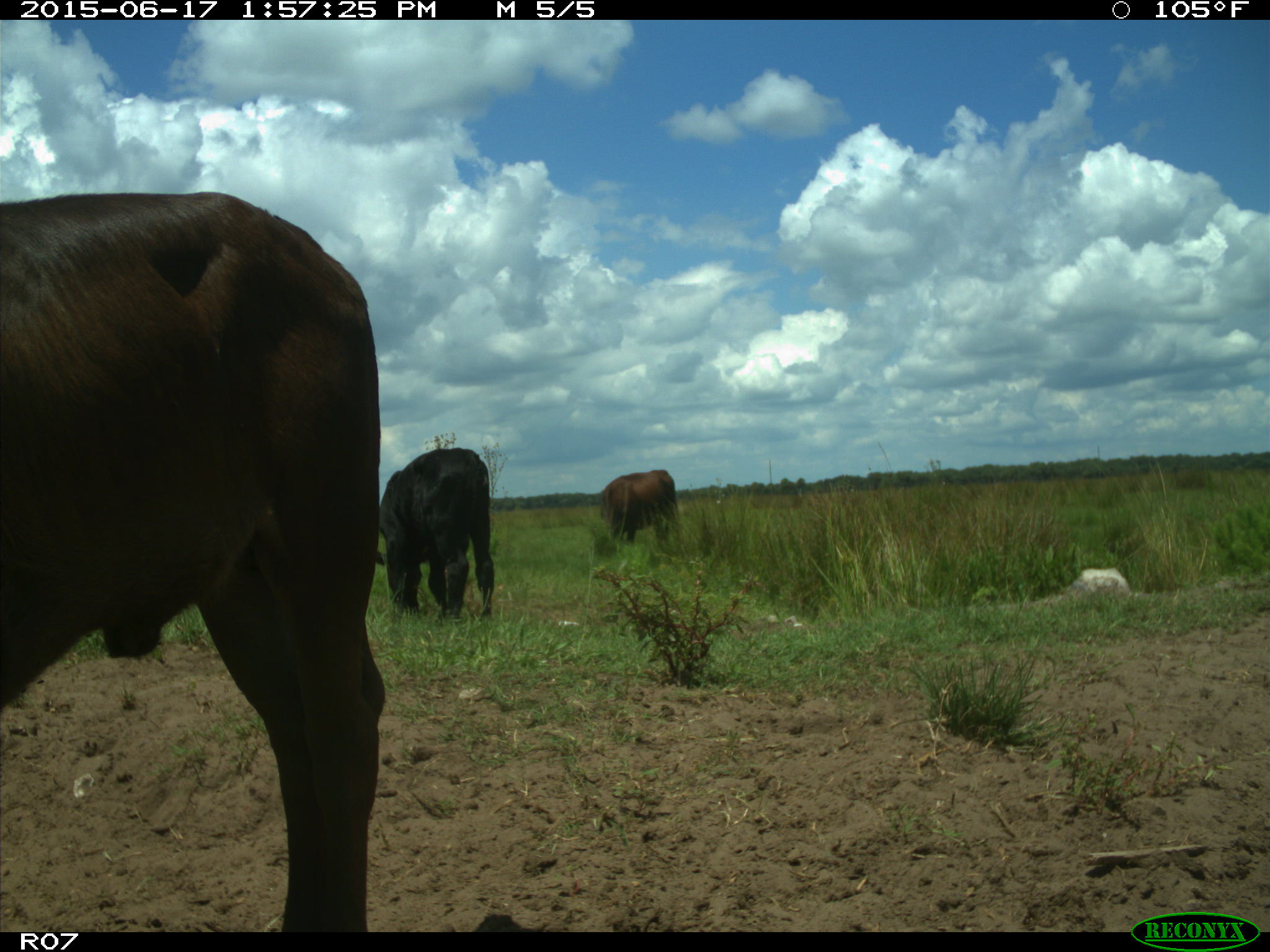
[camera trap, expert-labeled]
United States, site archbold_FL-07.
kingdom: Animalia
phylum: Chordata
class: Mammalia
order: Artiodactyla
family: Bovidae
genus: Bos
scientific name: Bos taurus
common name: domestic cow